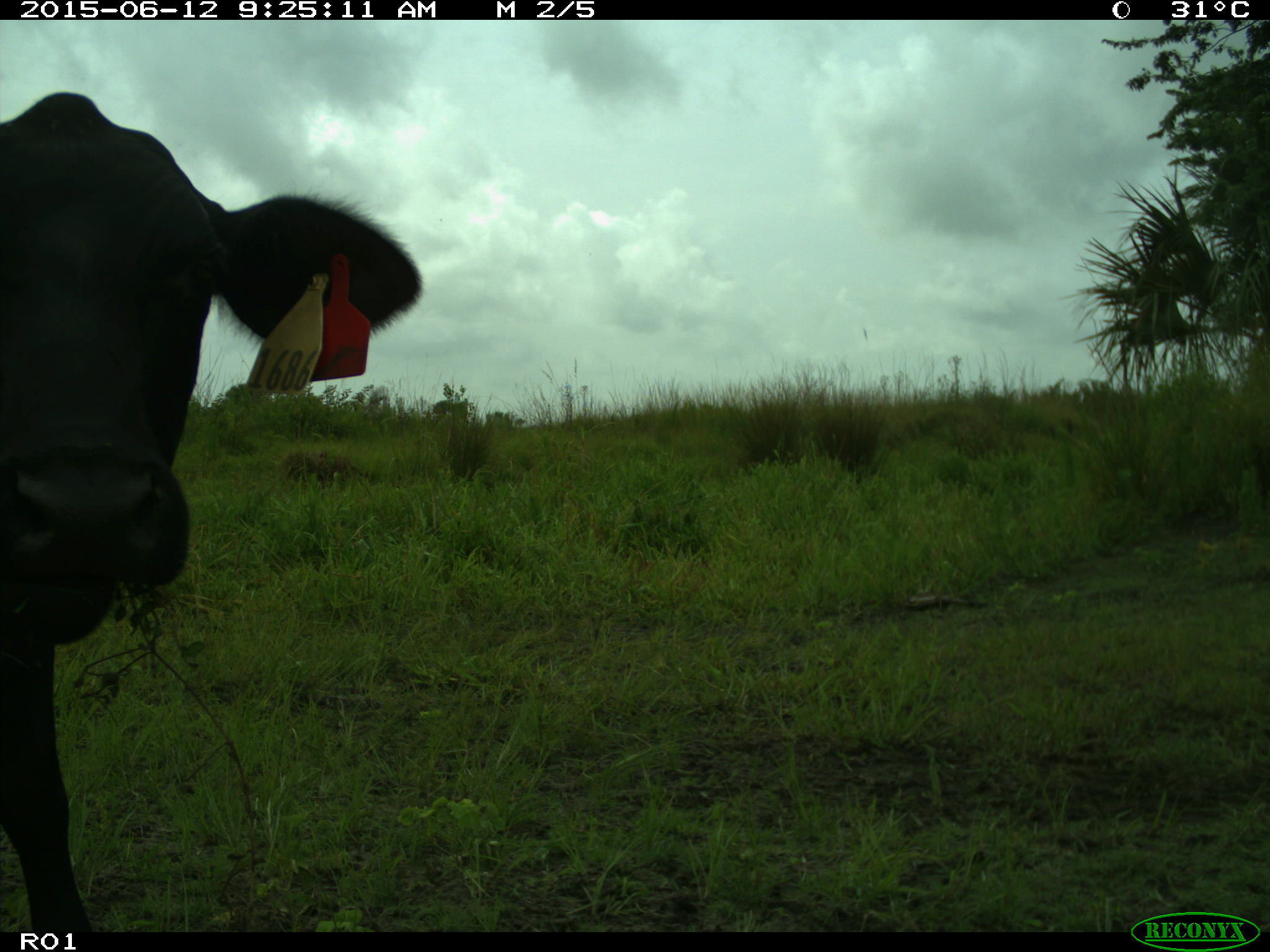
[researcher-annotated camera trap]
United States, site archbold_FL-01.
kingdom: Animalia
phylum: Chordata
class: Mammalia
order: Artiodactyla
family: Bovidae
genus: Bos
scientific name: Bos taurus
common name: domestic cow